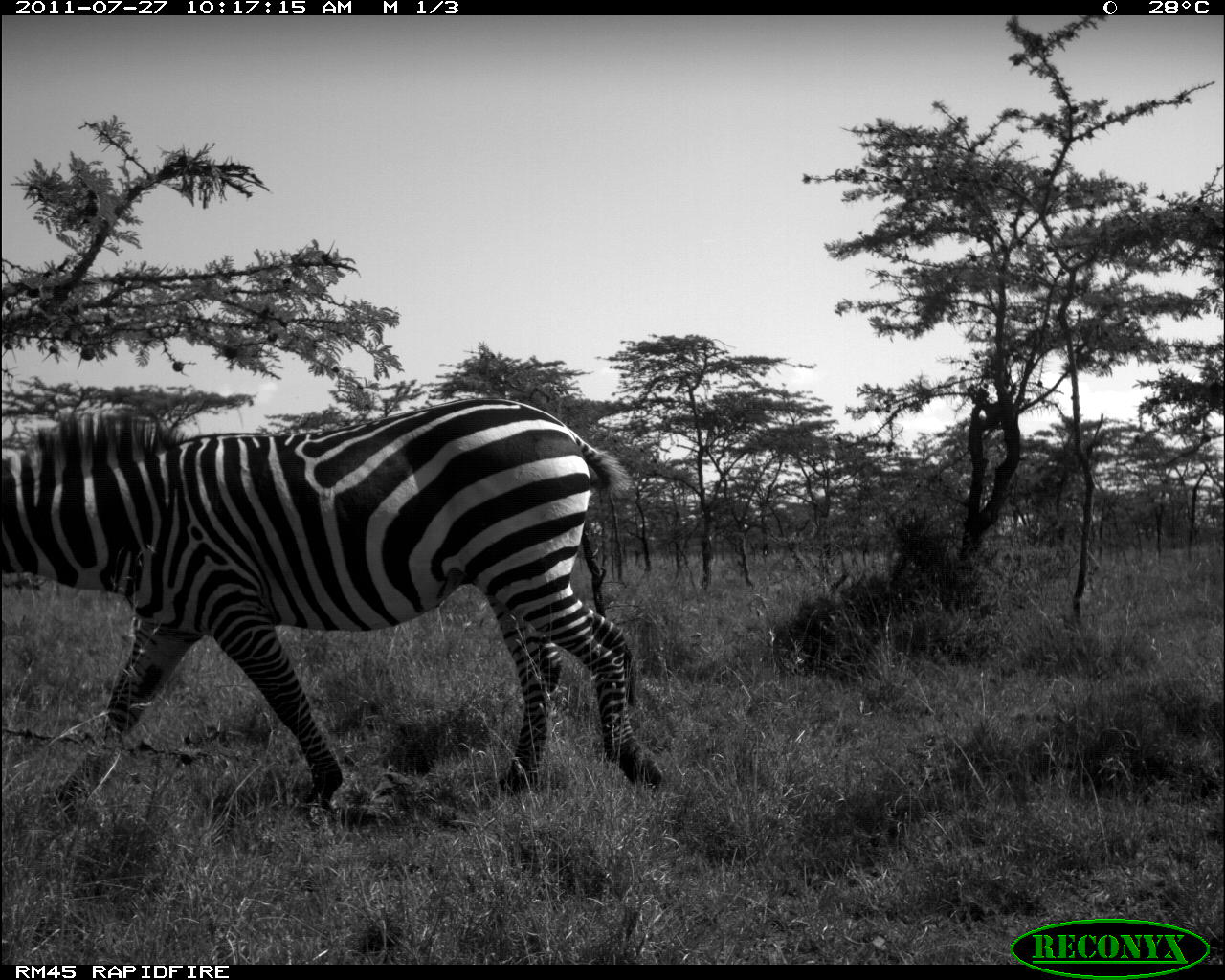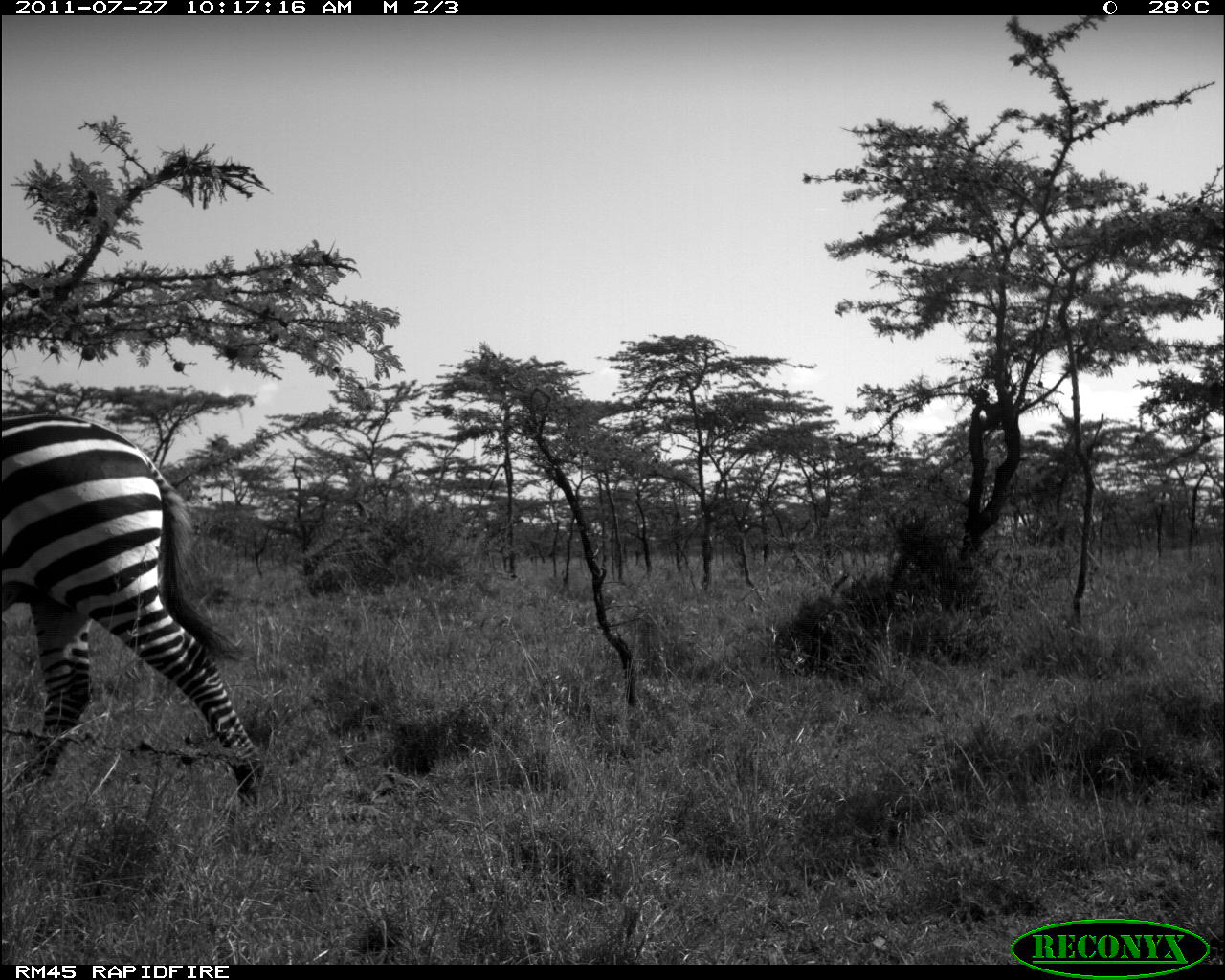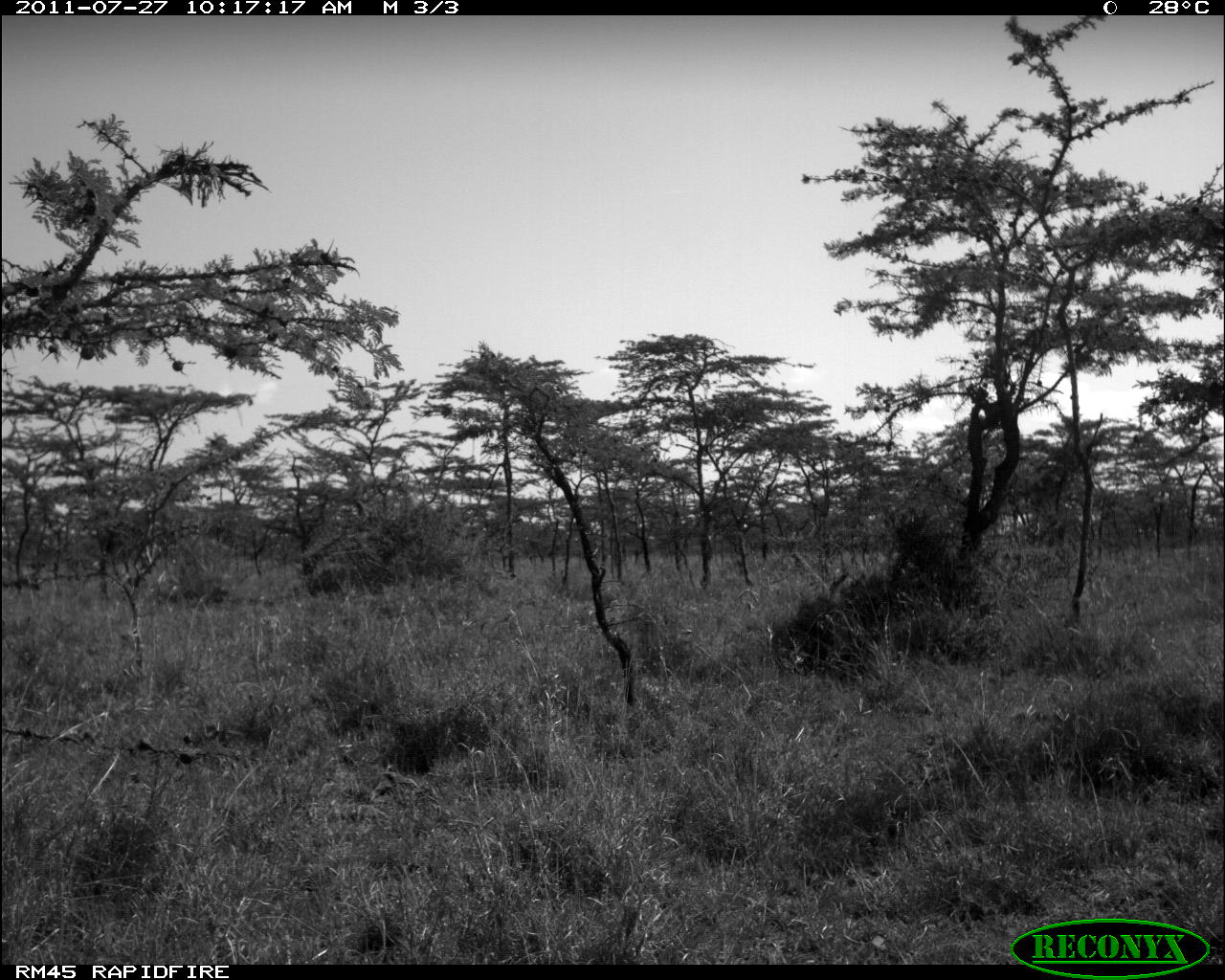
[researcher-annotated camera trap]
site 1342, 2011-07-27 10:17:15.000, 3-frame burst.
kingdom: Animalia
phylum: Chordata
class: Mammalia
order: Perissodactyla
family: Equidae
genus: Equus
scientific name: Equus quagga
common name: plains zebra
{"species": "Equus quagga (plains zebra)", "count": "1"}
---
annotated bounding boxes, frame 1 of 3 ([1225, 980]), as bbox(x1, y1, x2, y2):
equus quagga: bbox(0, 395, 665, 827)